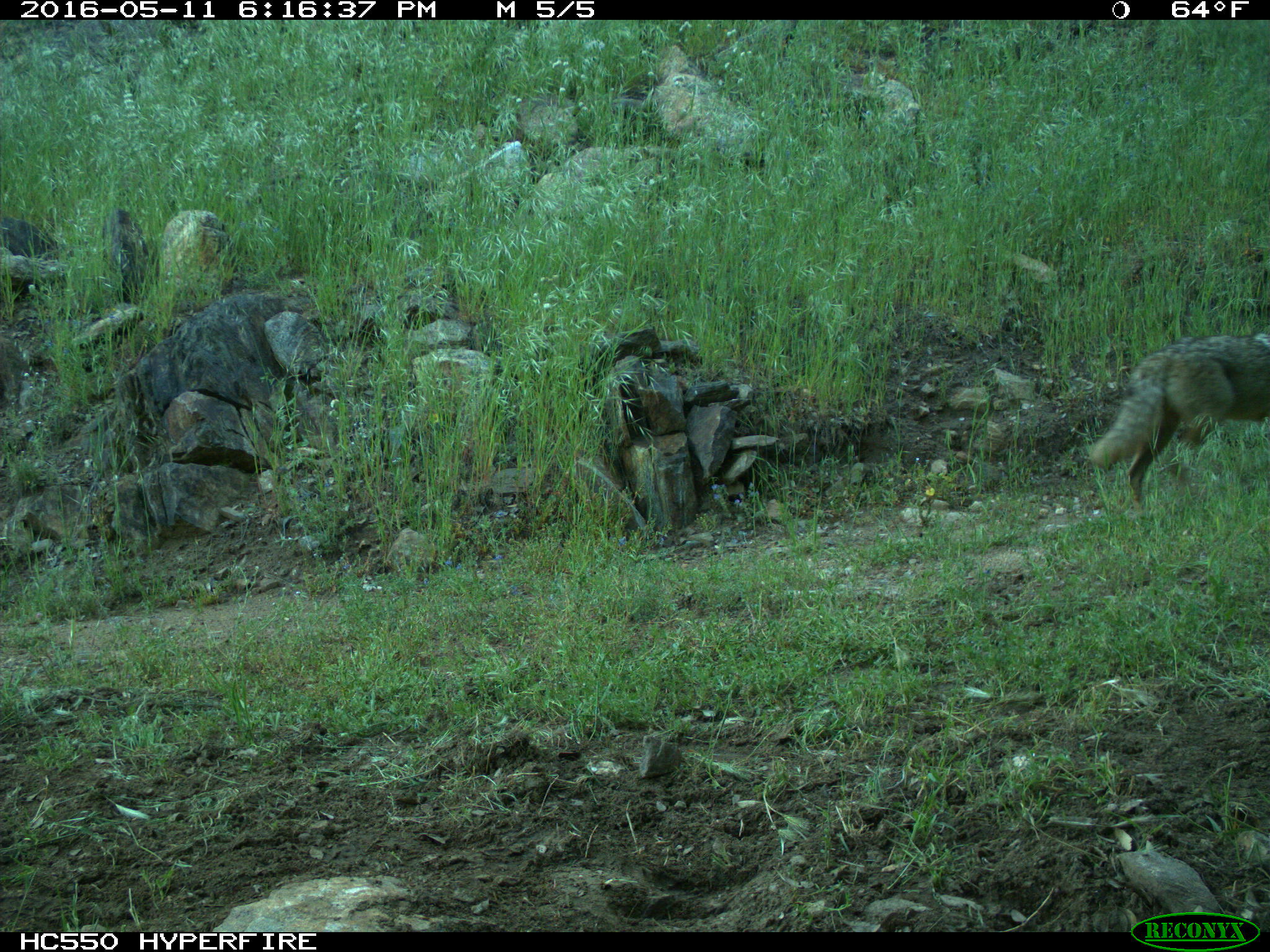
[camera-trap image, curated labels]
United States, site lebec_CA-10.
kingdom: Animalia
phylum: Chordata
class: Mammalia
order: Carnivora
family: Canidae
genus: Canis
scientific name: Canis latrans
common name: coyote